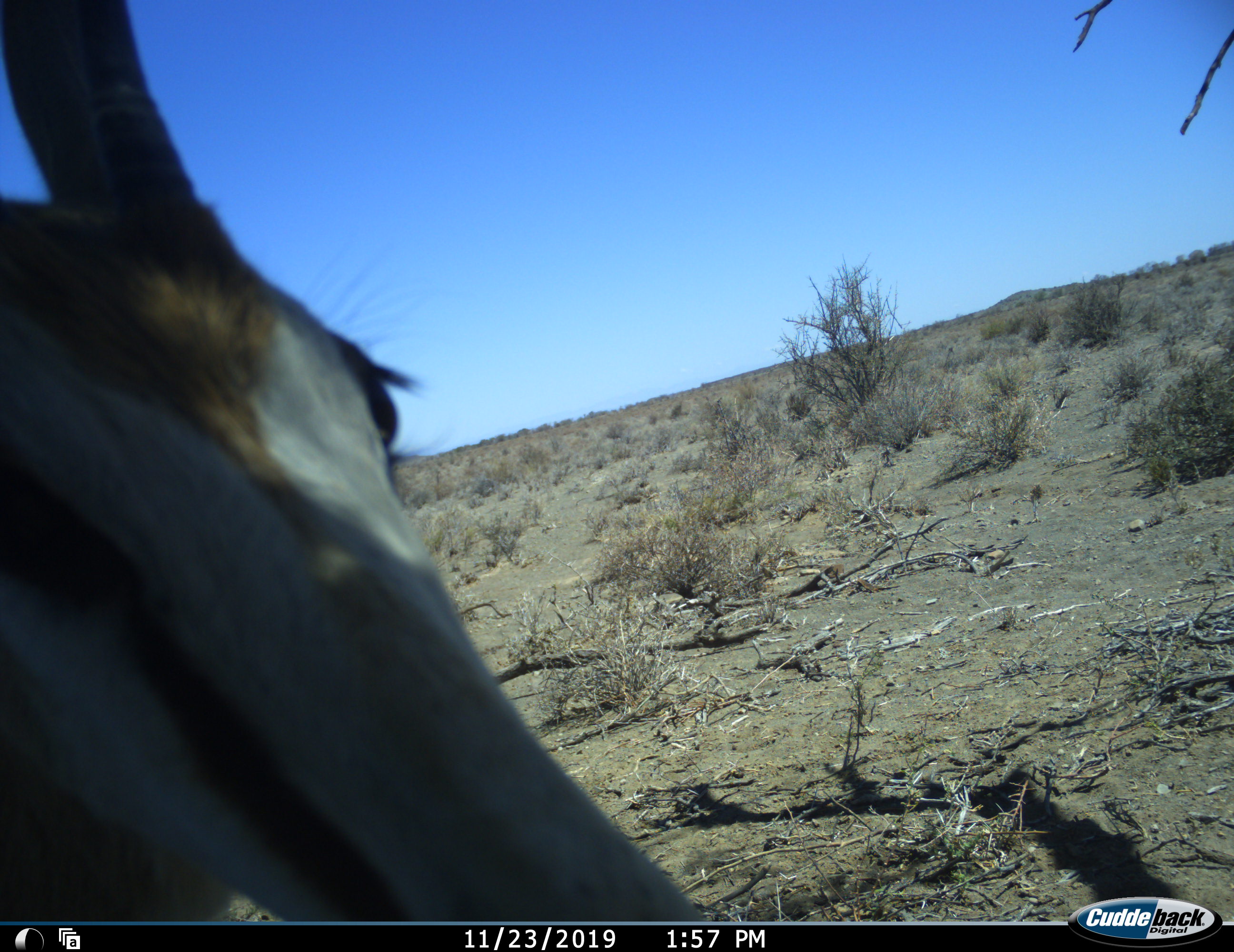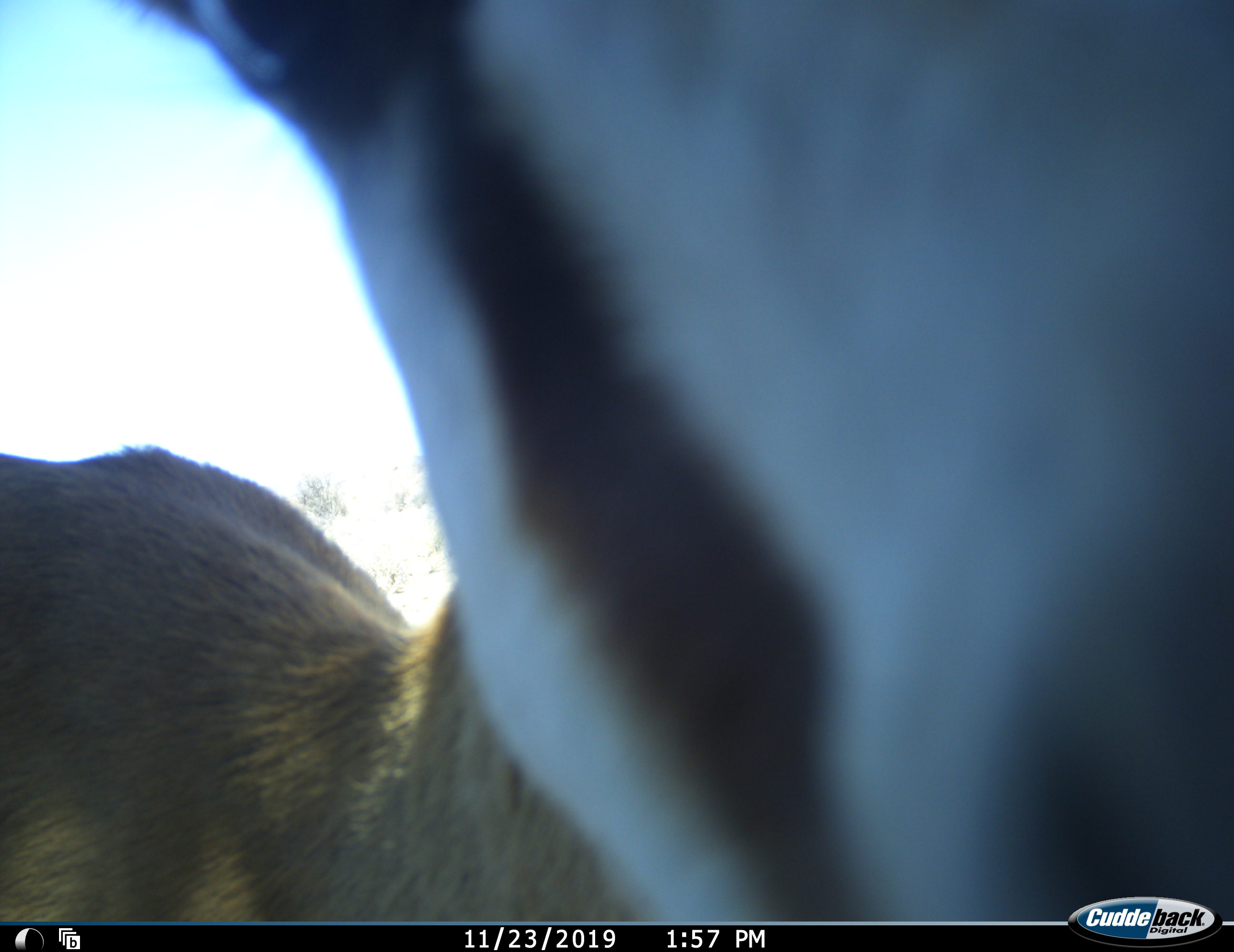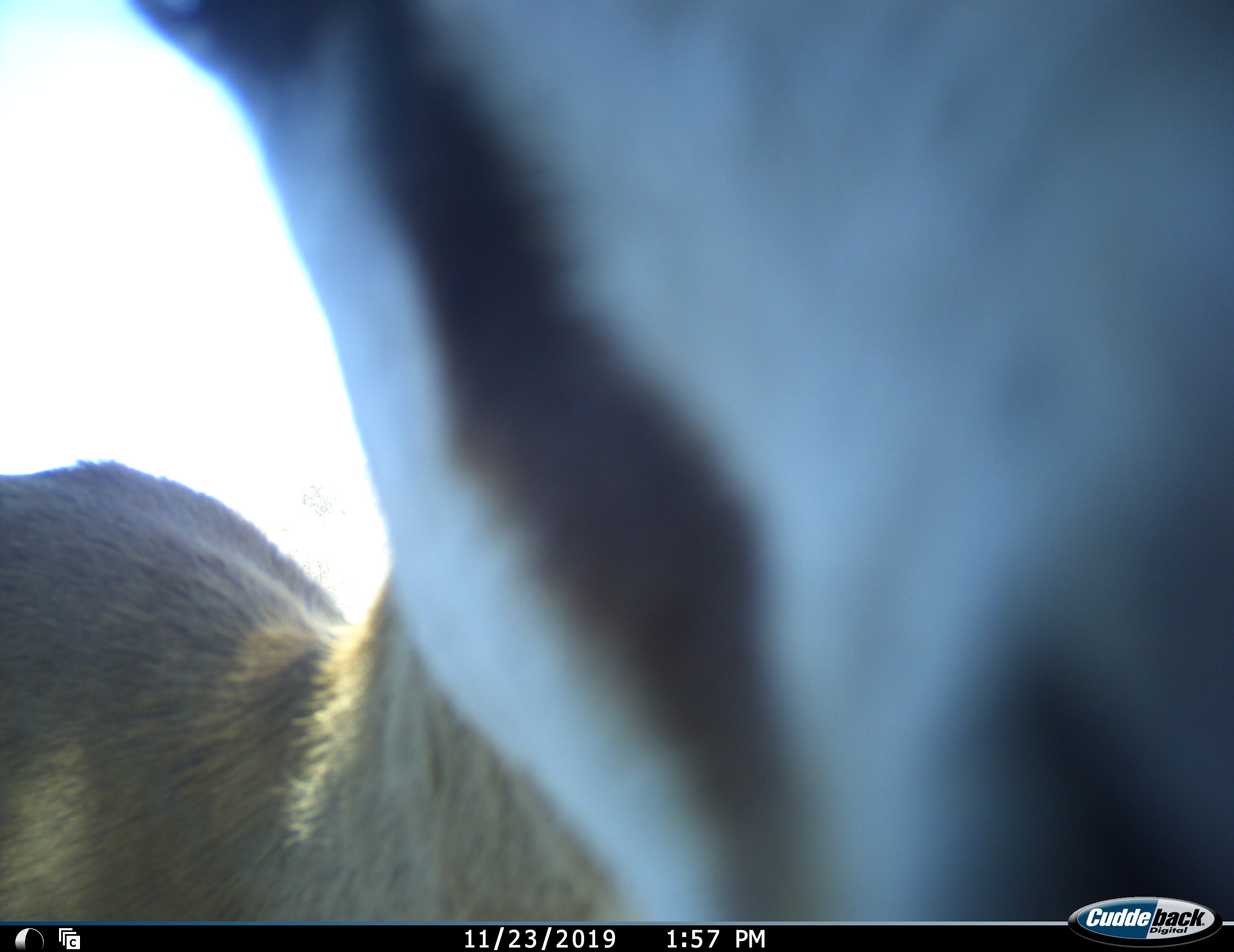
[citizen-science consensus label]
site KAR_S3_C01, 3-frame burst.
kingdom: Animalia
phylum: Chordata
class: Mammalia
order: Artiodactyla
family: Bovidae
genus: Antidorcas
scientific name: Antidorcas marsupialis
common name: springbok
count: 1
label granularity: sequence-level